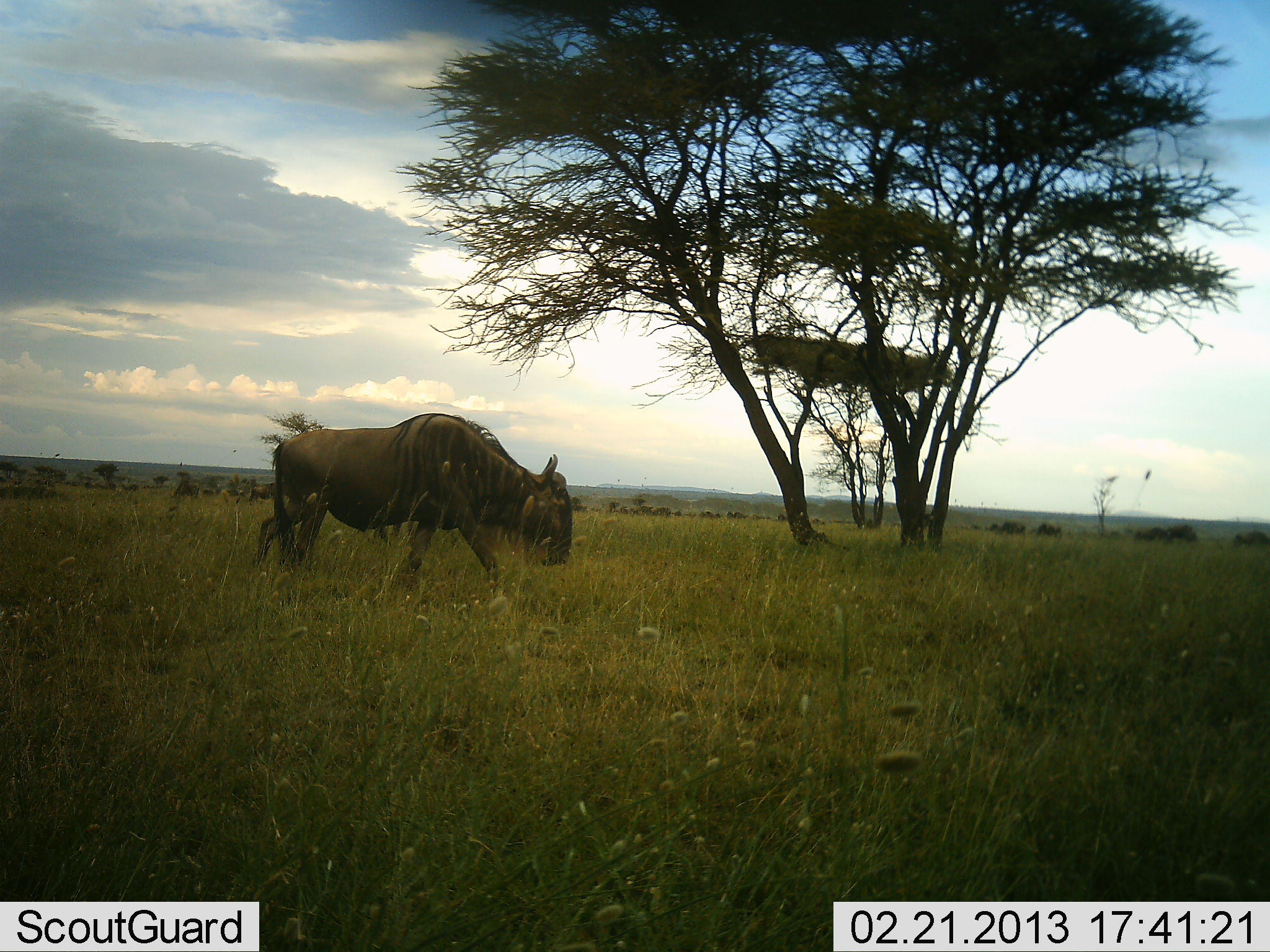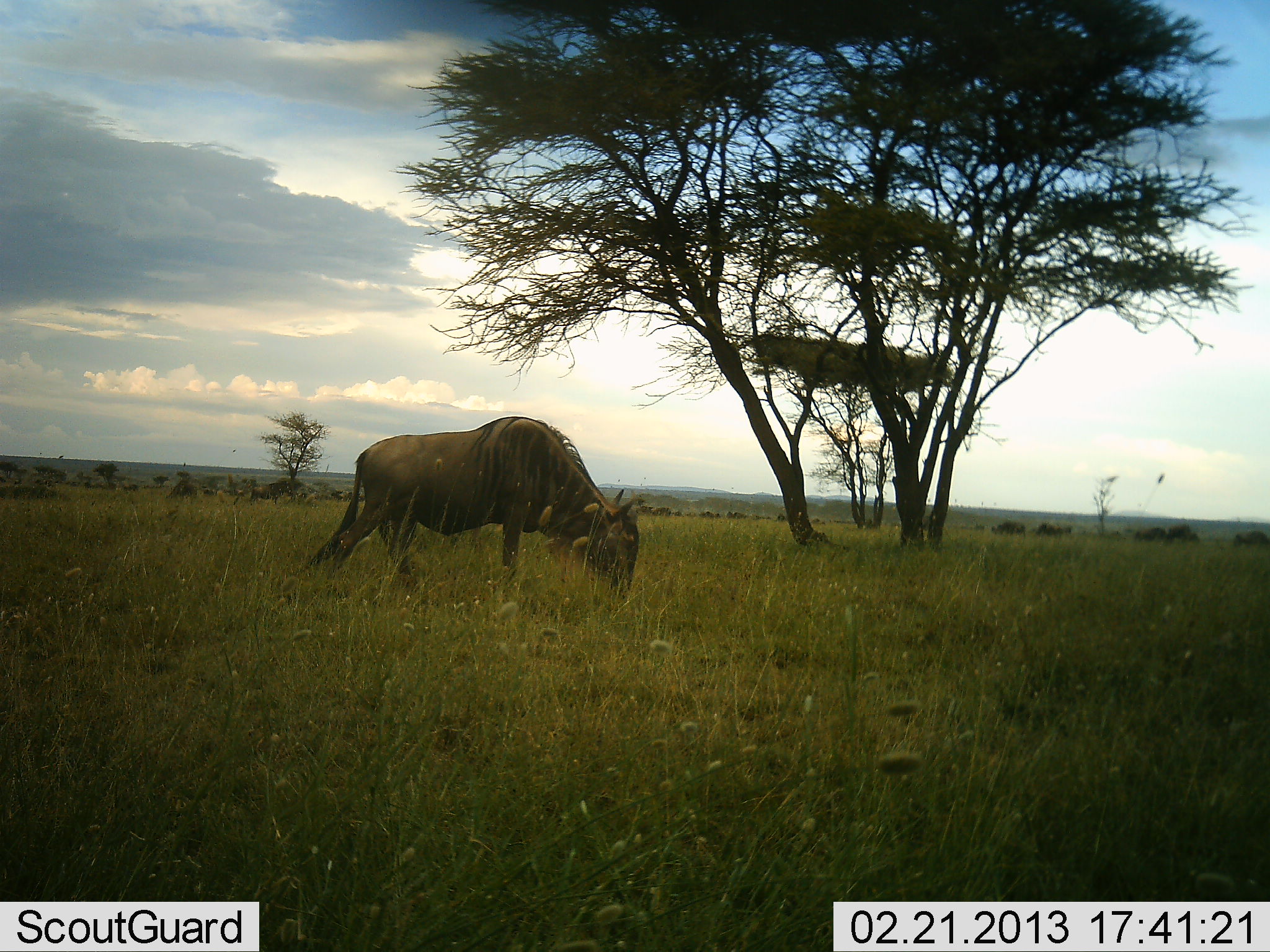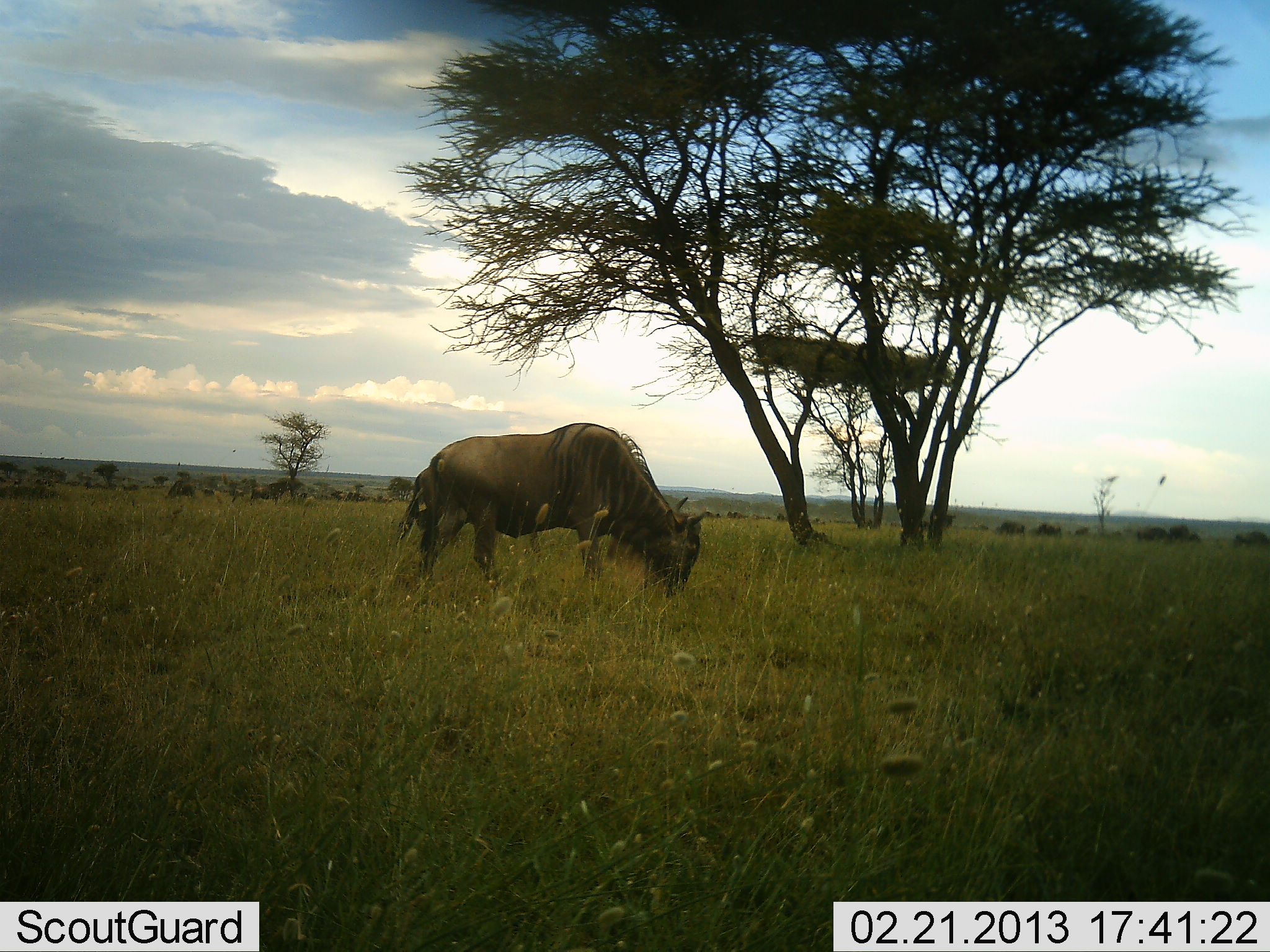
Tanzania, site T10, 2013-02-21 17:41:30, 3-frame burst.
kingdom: Animalia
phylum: Chordata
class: Mammalia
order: Artiodactyla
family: Bovidae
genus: Connochaetes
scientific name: Connochaetes taurinus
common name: blue wildebeest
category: wildebeest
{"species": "wildebeest (blue wildebeest) (Connochaetes taurinus)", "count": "1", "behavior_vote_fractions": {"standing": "15%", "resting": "0%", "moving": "50%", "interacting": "0%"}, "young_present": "0%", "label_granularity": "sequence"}